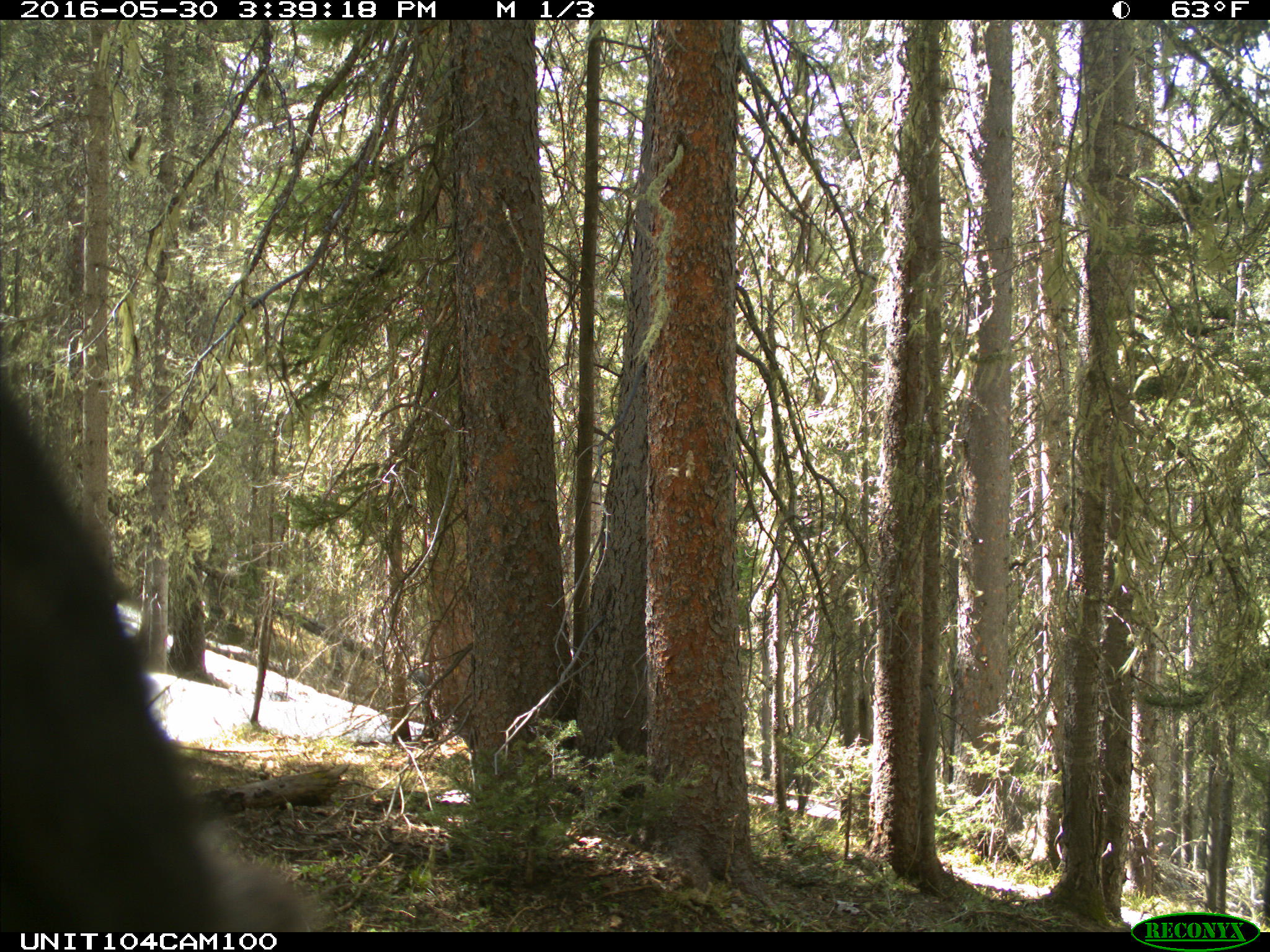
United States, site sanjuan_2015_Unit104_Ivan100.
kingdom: Animalia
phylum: Chordata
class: Mammalia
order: Carnivora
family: Ursidae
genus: Ursus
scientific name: Ursus americanus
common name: american black bear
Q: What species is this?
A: Ursus americanus (american black bear).